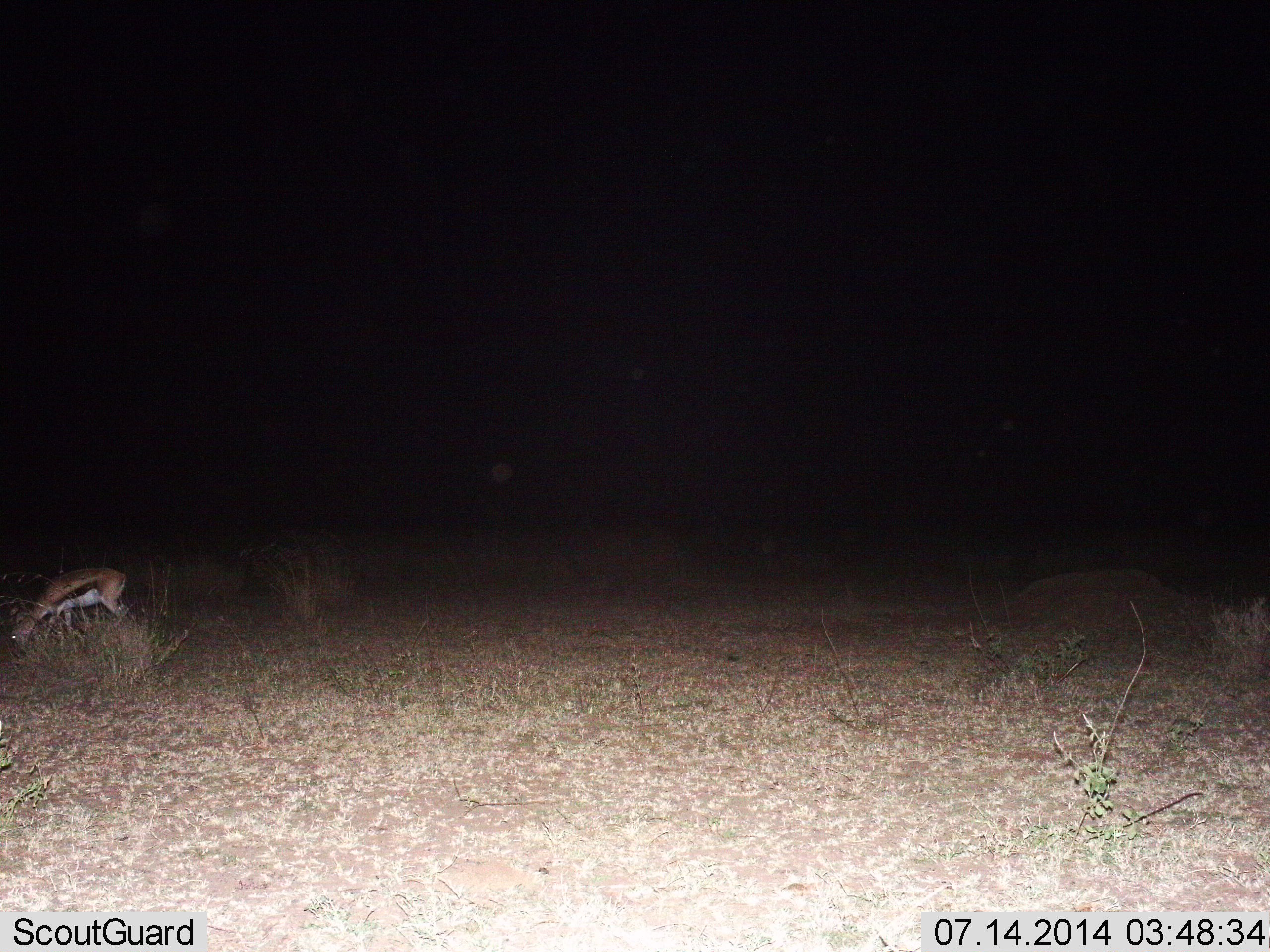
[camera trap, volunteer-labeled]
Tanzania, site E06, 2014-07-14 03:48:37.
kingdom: Animalia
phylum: Chordata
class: Mammalia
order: Artiodactyla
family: Bovidae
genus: Eudorcas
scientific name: Eudorcas thomsonii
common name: thomson's gazelle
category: gazellethomsons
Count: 1.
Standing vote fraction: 20%.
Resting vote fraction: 0%.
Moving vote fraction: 0%.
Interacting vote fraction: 0%.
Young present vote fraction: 0%.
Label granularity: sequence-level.